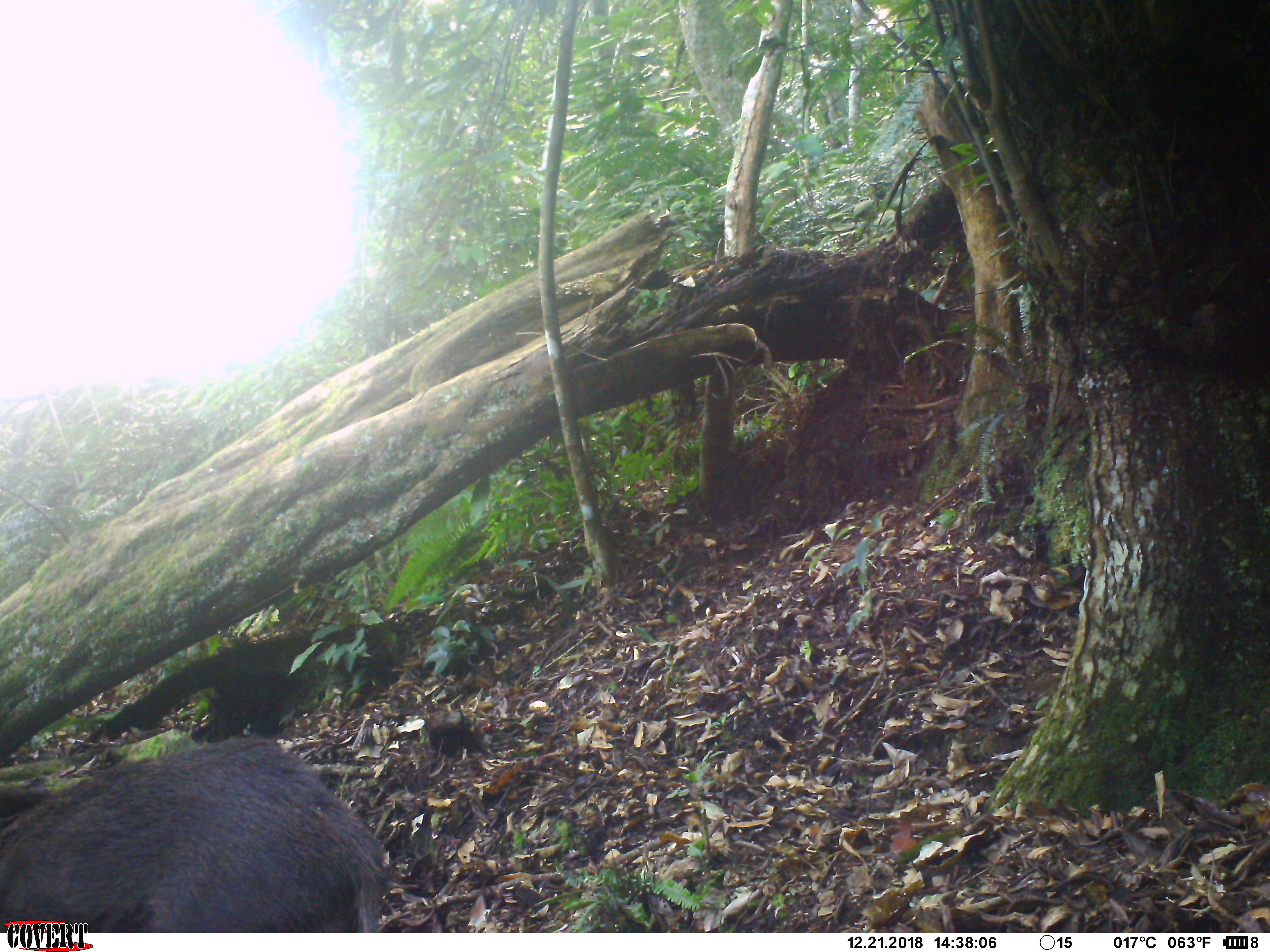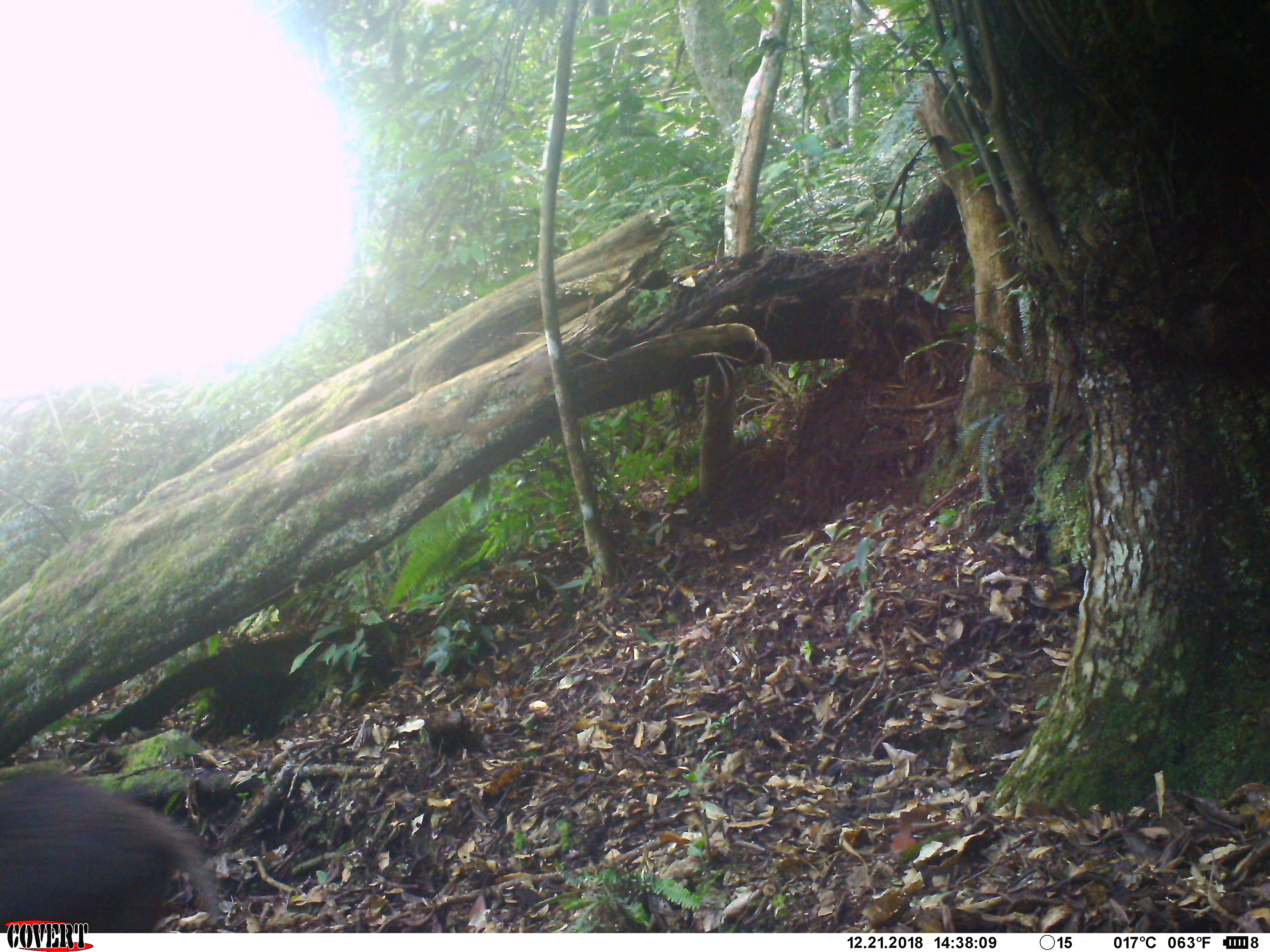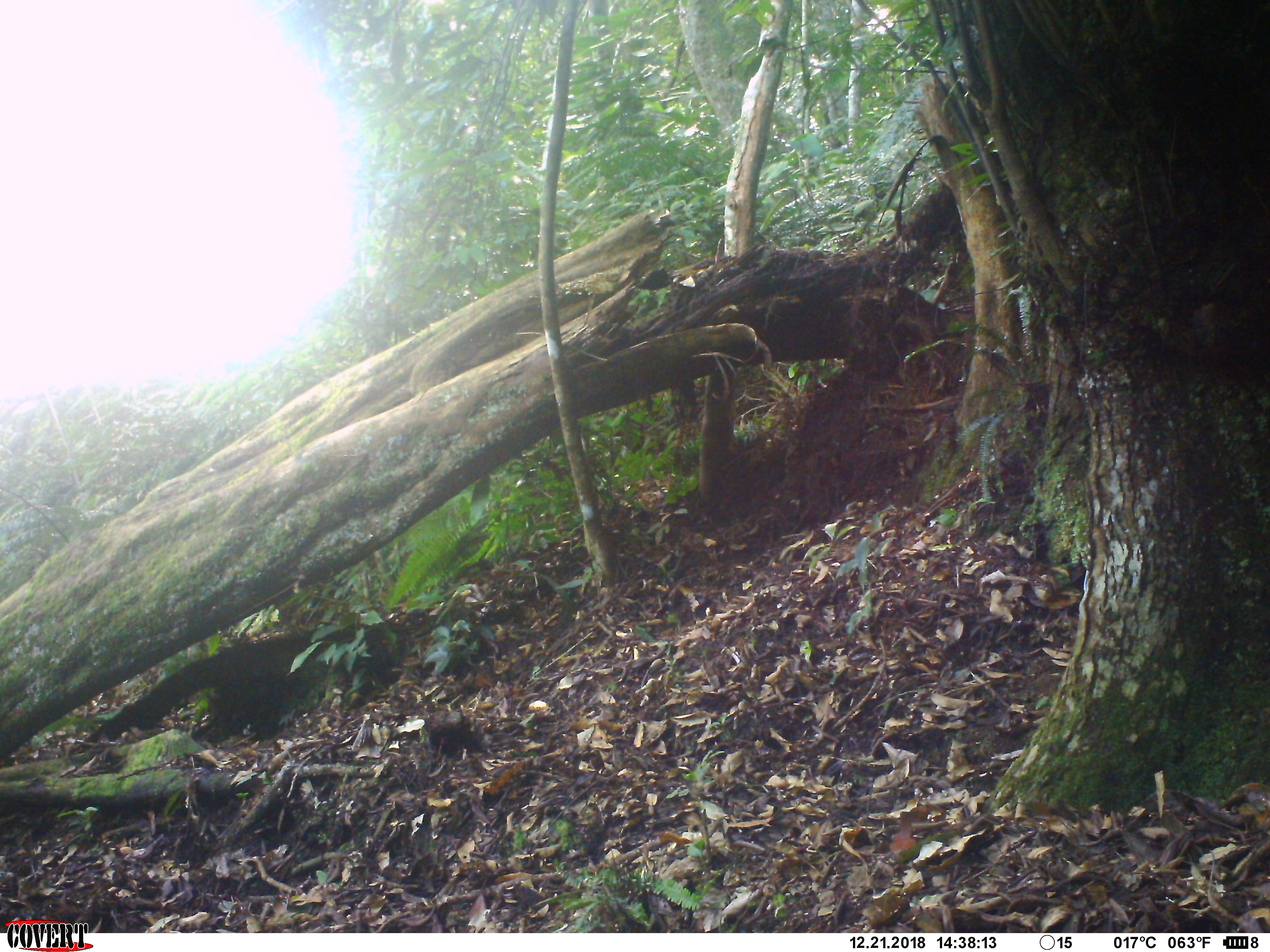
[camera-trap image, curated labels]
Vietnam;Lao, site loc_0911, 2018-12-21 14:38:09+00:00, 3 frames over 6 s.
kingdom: Animalia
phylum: Chordata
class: Mammalia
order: Artiodactyla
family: Suidae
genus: Sus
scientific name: Sus scrofa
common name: eurasian wild pig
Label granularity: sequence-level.